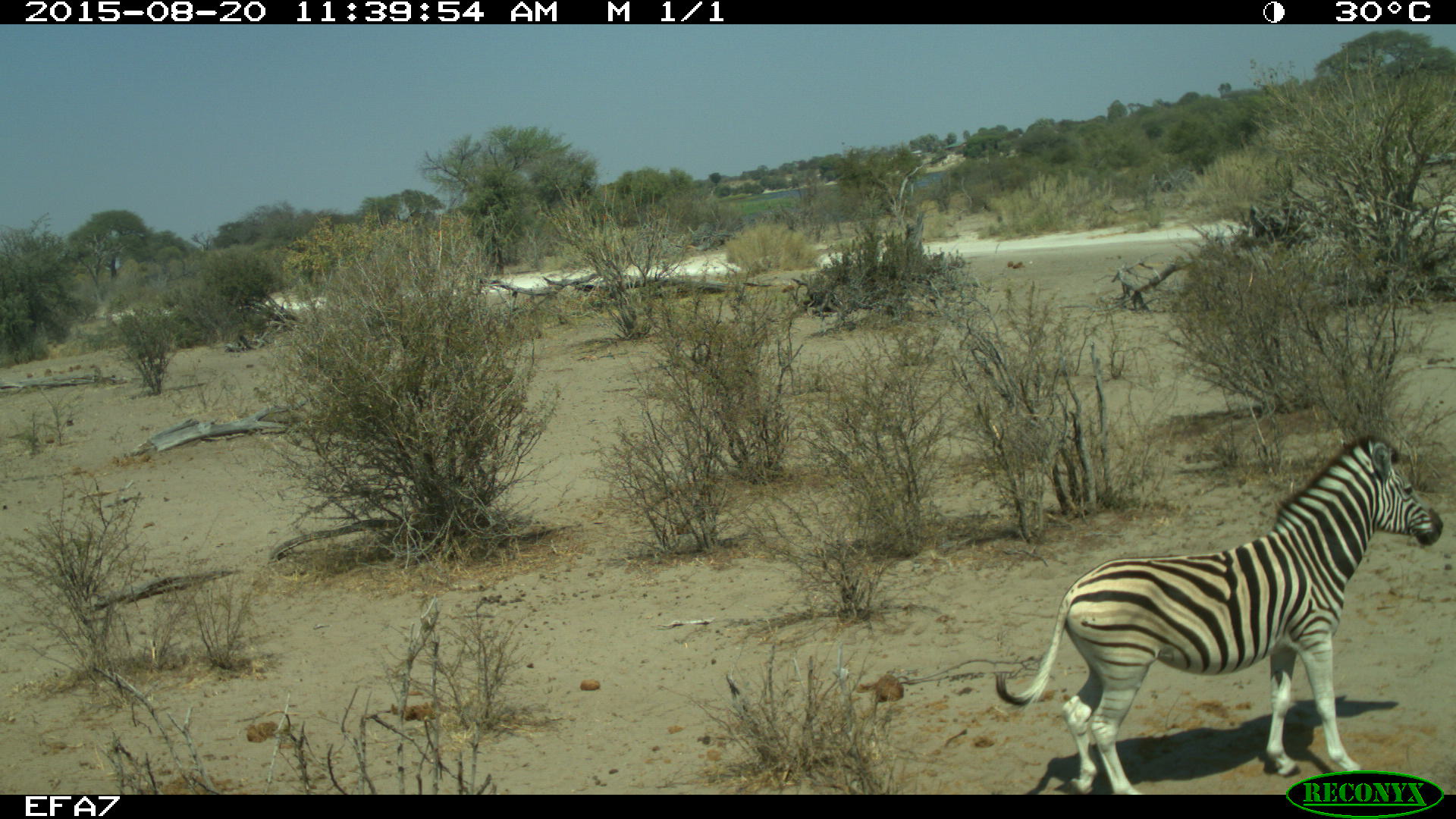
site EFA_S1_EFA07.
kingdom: Animalia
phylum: Chordata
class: Mammalia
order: Perissodactyla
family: Equidae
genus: Equus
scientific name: Equus quagga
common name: plains zebra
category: zebraplains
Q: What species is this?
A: Zebraplains (plains zebra) (Equus quagga).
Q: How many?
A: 1.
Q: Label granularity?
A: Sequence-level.